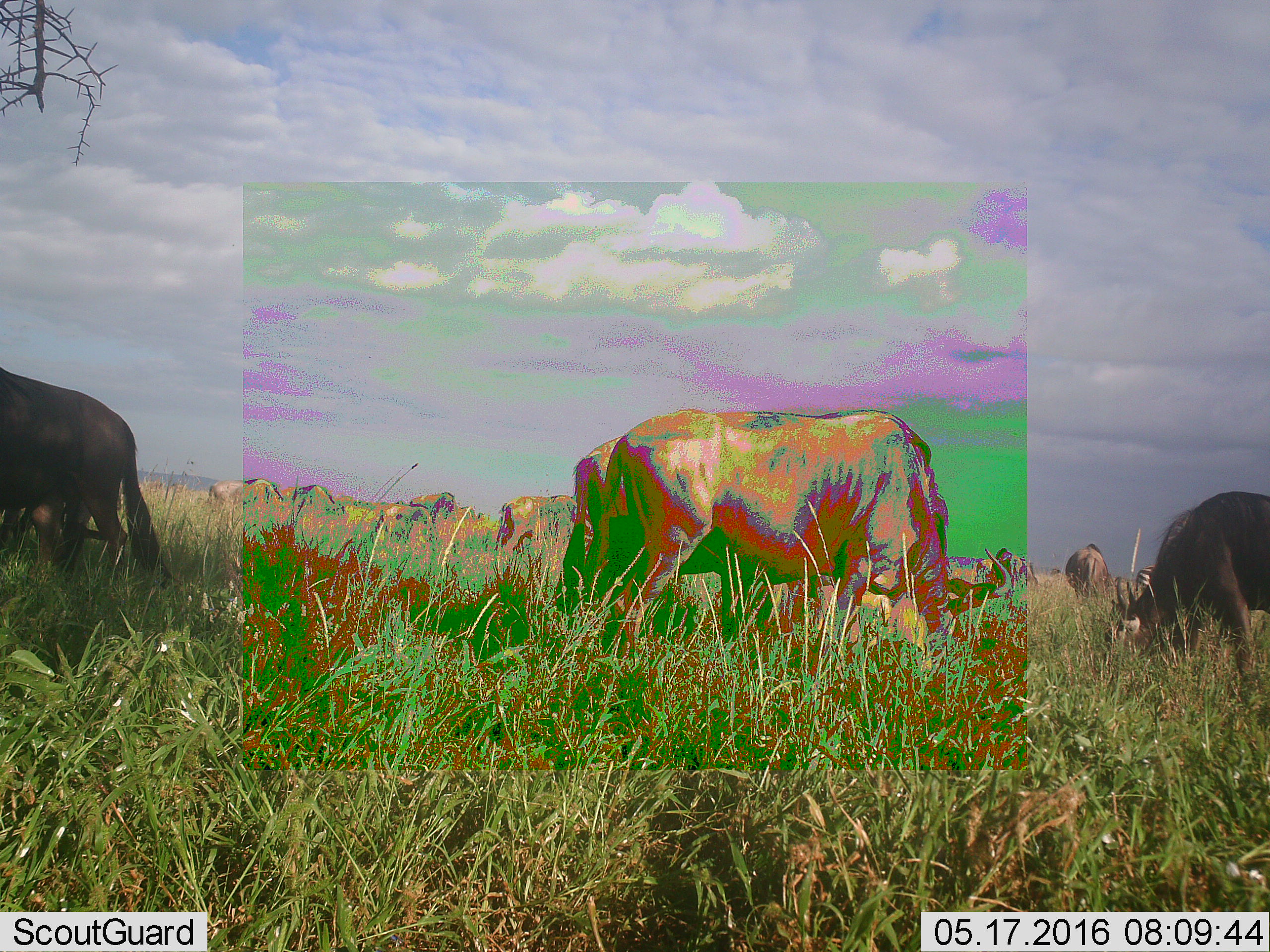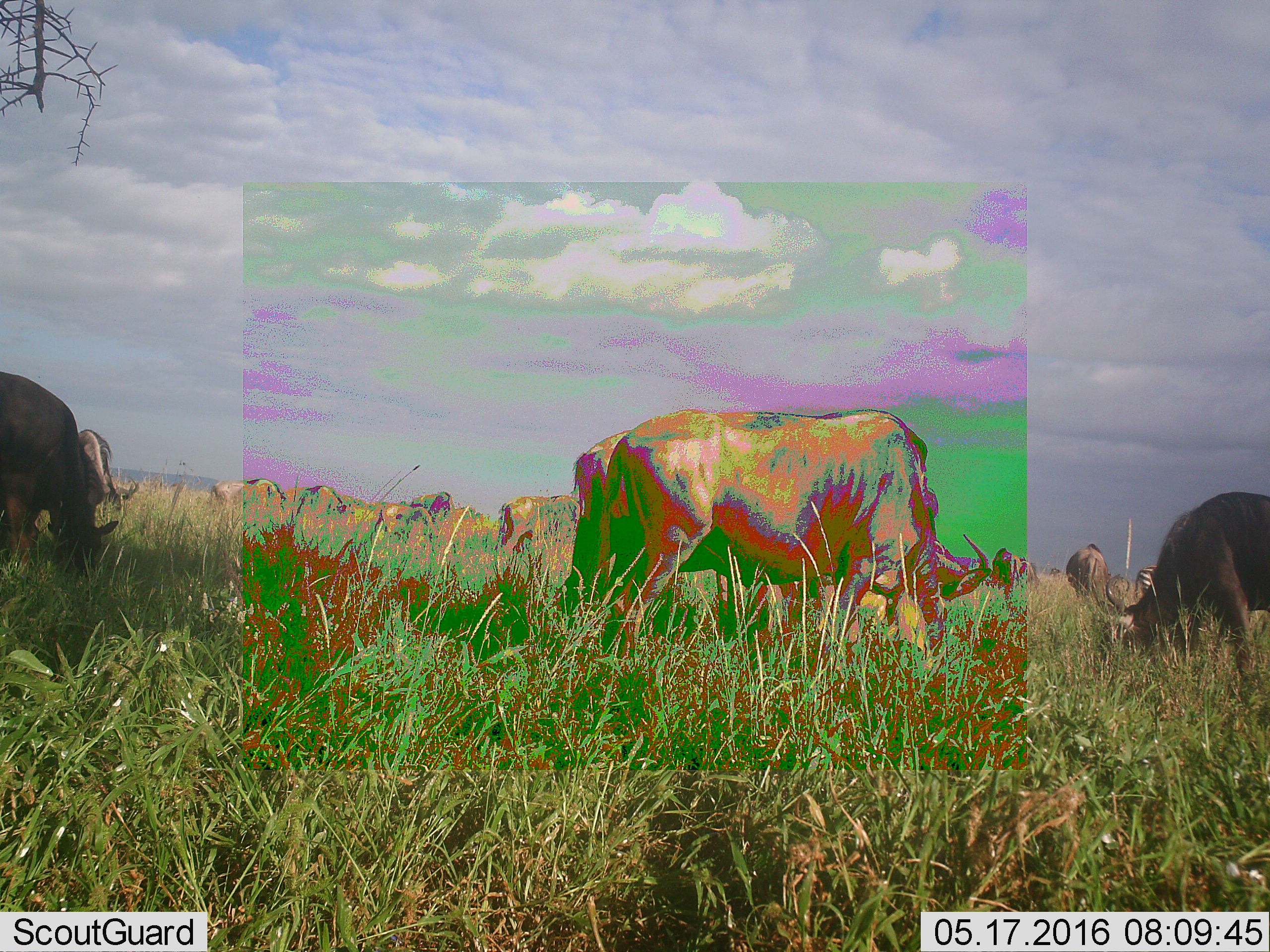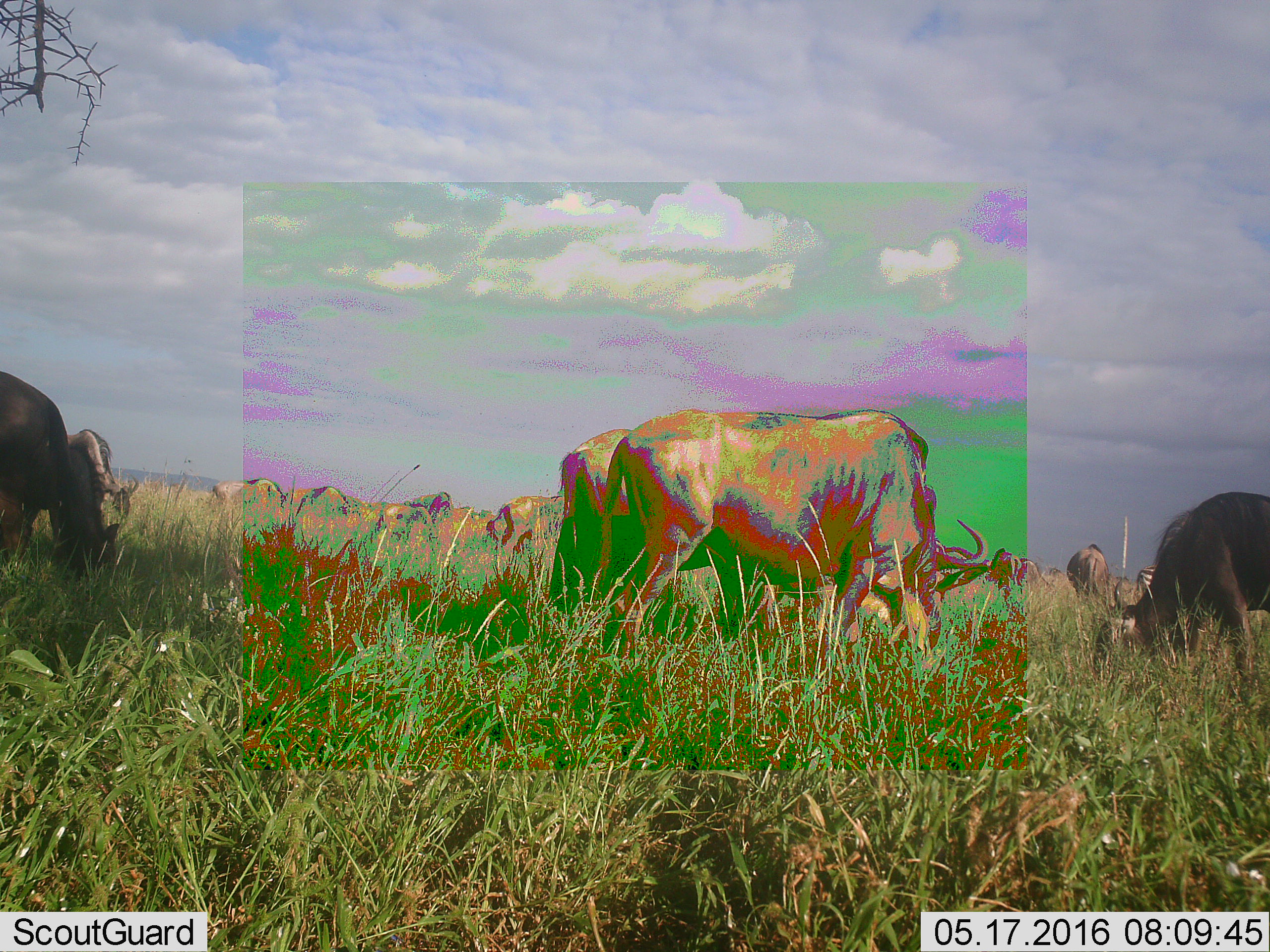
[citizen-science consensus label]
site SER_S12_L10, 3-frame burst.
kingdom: Animalia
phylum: Chordata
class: Mammalia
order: Artiodactyla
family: Bovidae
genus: Connochaetes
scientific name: Connochaetes taurinus taurinus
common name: blue wildebeest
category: wildebeestblue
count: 11-50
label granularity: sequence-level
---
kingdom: Animalia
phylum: Chordata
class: Mammalia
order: Perissodactyla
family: Equidae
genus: Equus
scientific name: Equus quagga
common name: plains zebra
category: zebraplains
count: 1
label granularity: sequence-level